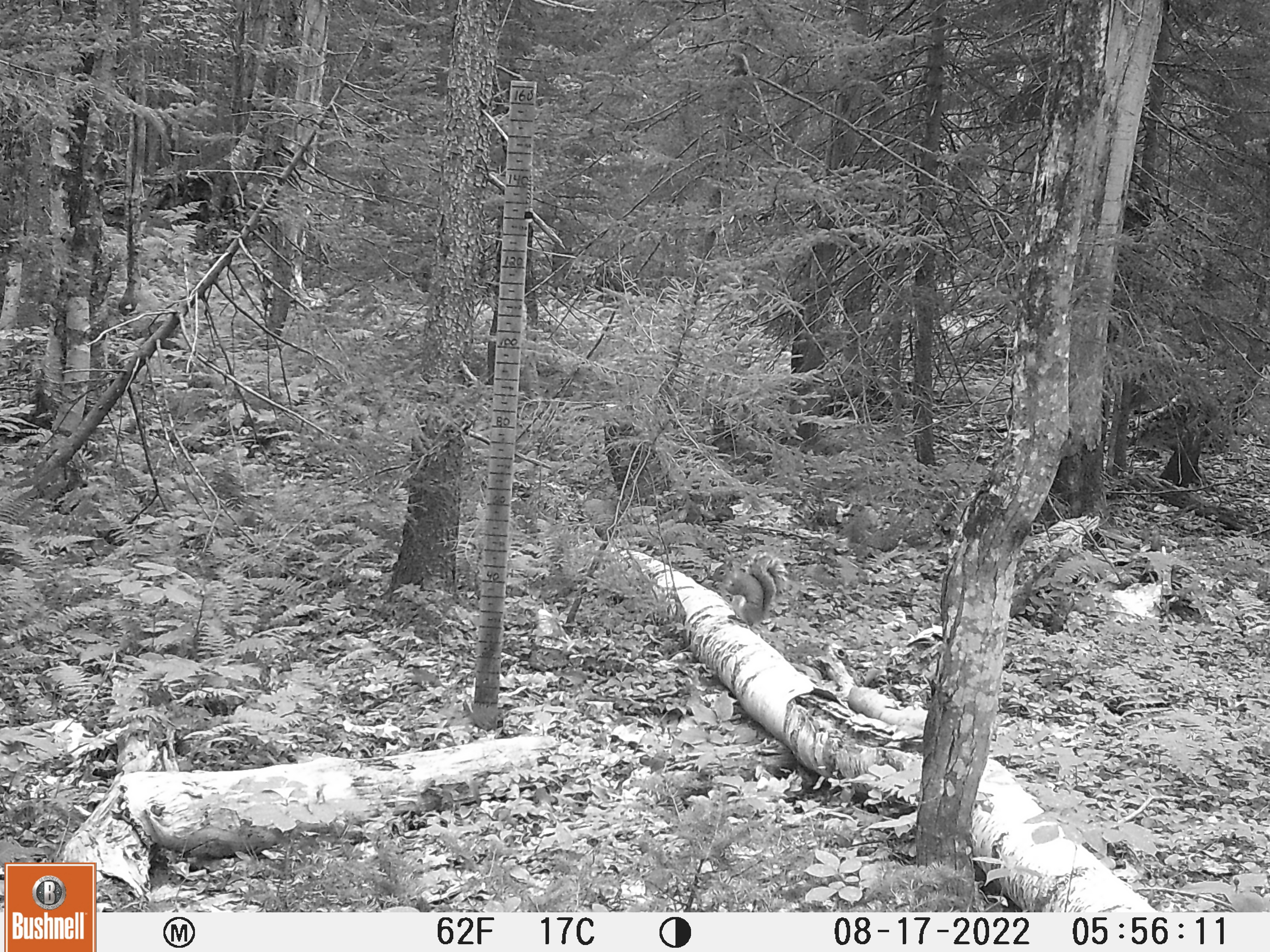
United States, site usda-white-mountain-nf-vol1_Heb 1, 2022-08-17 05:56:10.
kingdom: Animalia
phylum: Chordata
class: Mammalia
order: Rodentia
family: Sciuridae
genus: Sciurus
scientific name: Sciurus carolinensis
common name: gray squirrel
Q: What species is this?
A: Gray squirrel (Sciurus carolinensis).